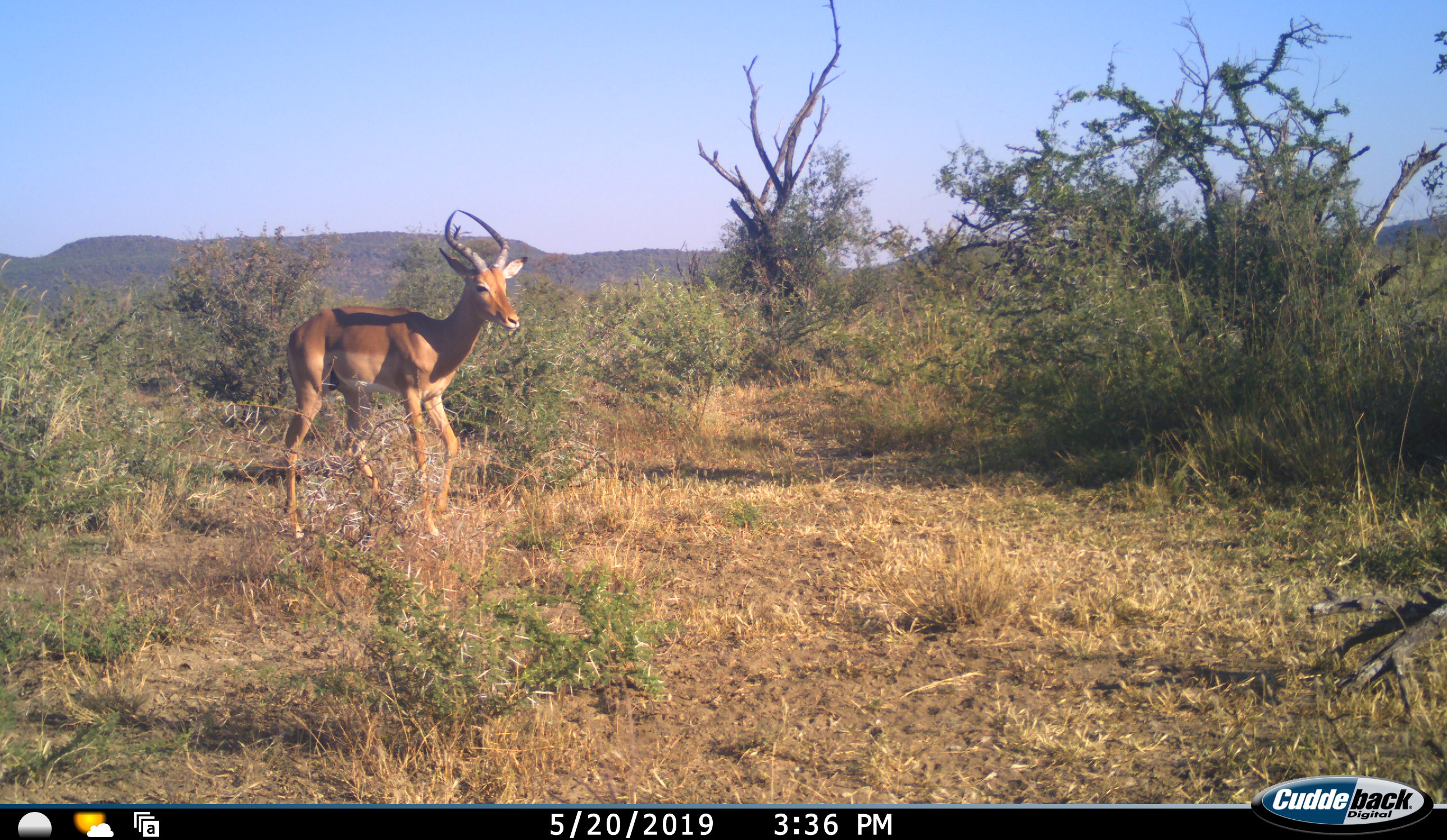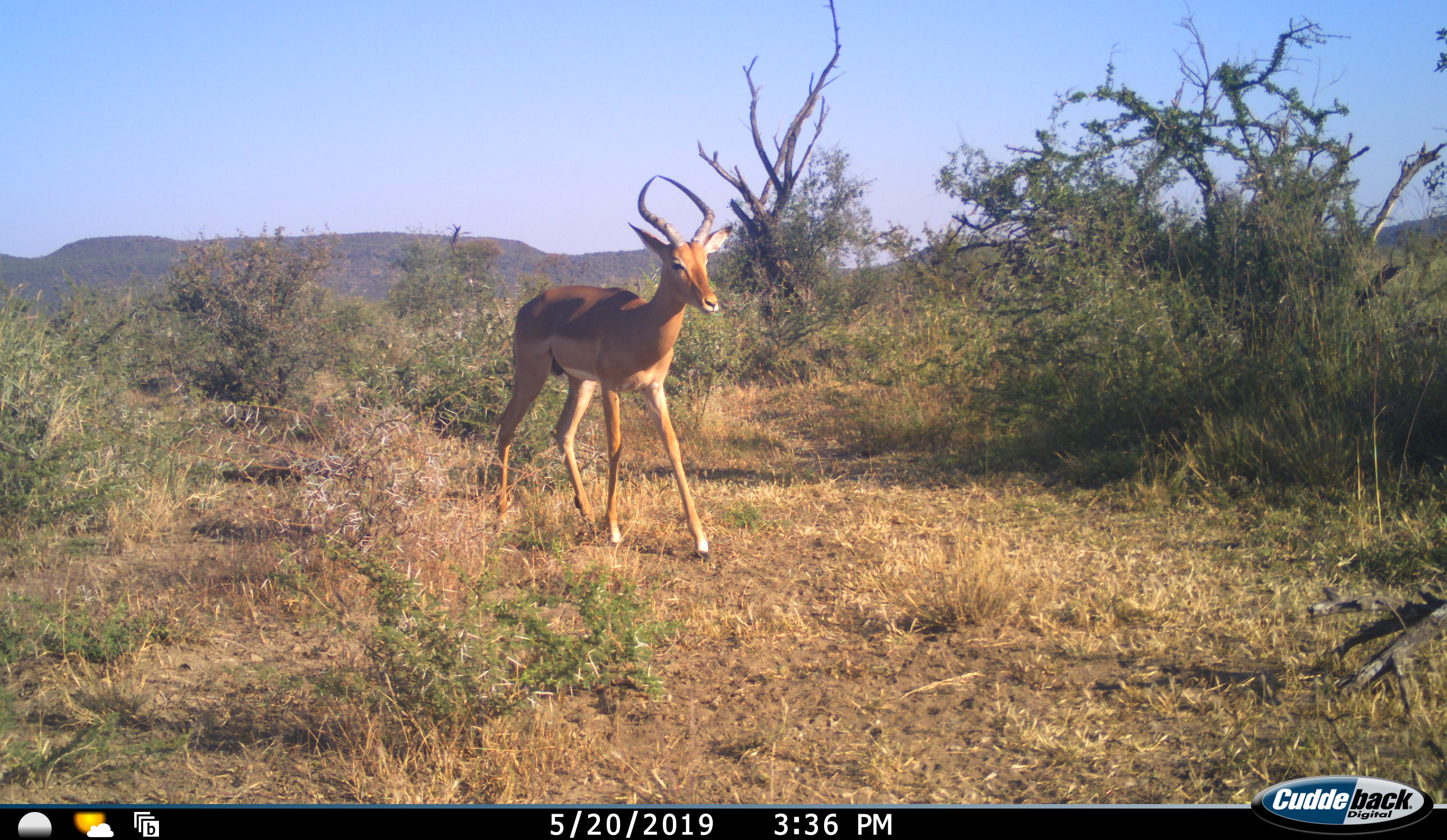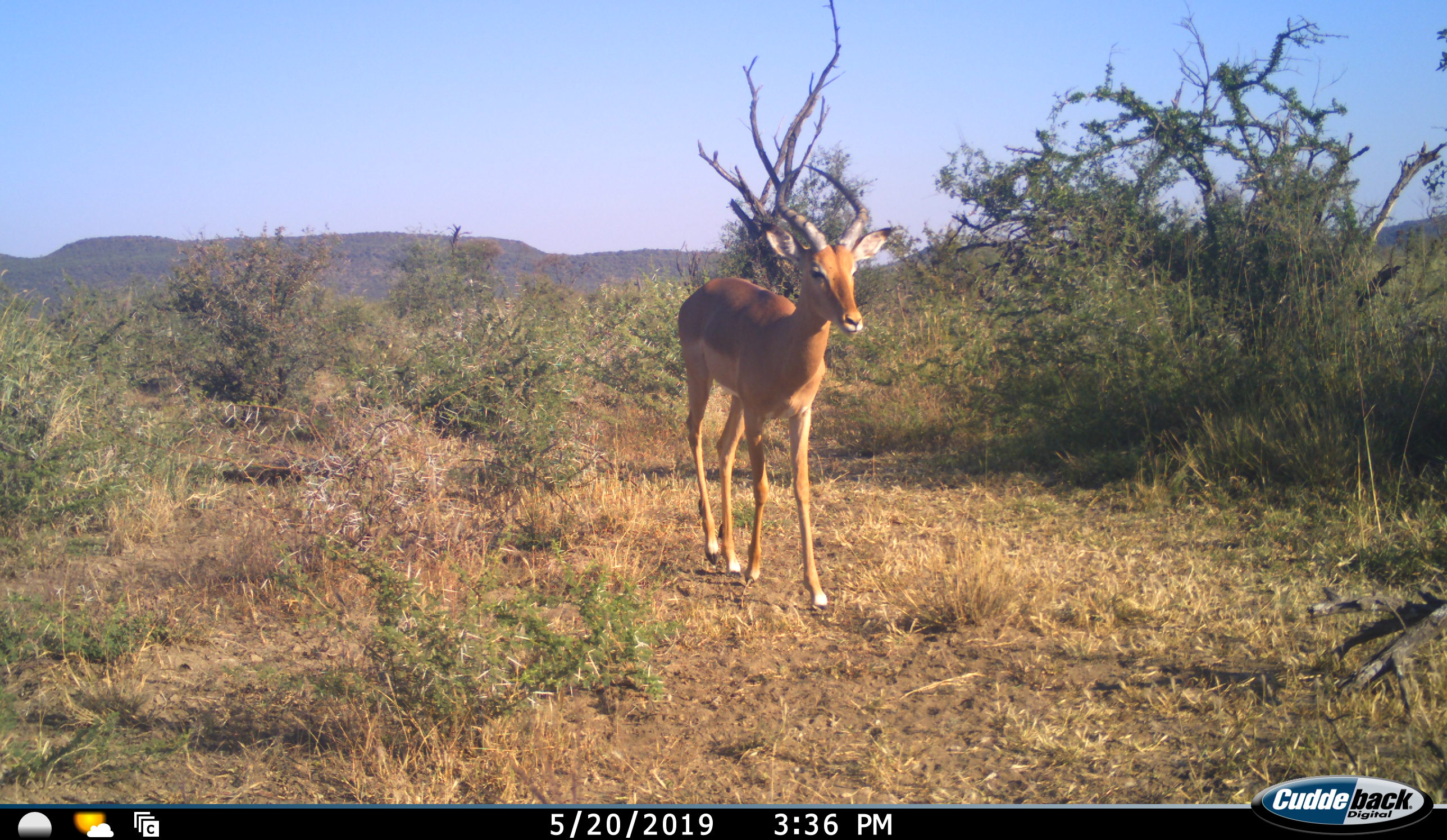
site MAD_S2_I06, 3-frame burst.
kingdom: Animalia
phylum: Chordata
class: Mammalia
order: Artiodactyla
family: Bovidae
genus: Aepyceros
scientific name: Aepyceros melampus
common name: impala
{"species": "impala (Aepyceros melampus)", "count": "1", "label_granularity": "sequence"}